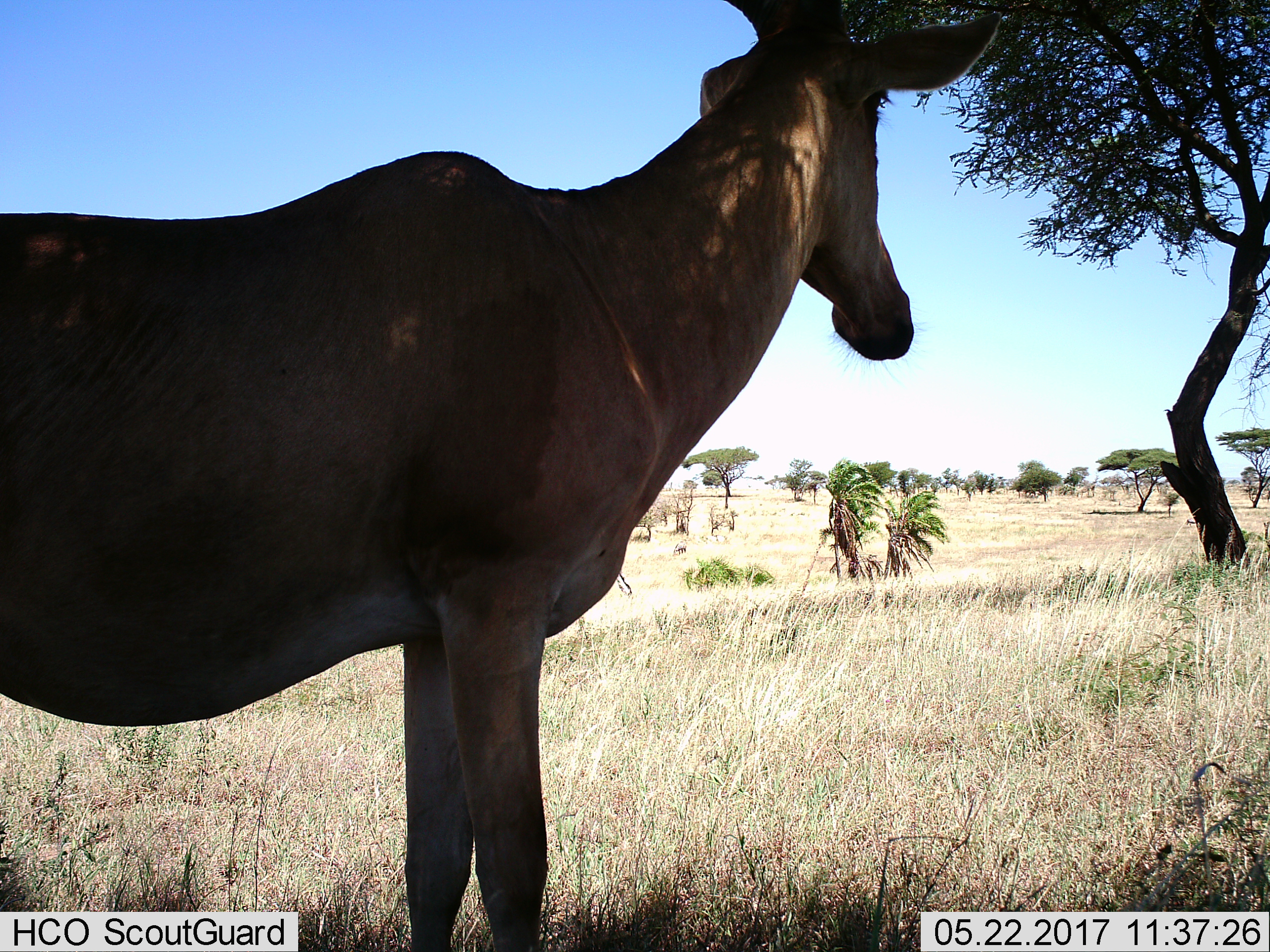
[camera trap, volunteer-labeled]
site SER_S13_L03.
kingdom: Animalia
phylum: Chordata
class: Mammalia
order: Artiodactyla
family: Bovidae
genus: Alcelaphus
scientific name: Alcelaphus buselaphus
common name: hartebeest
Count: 1.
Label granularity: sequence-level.